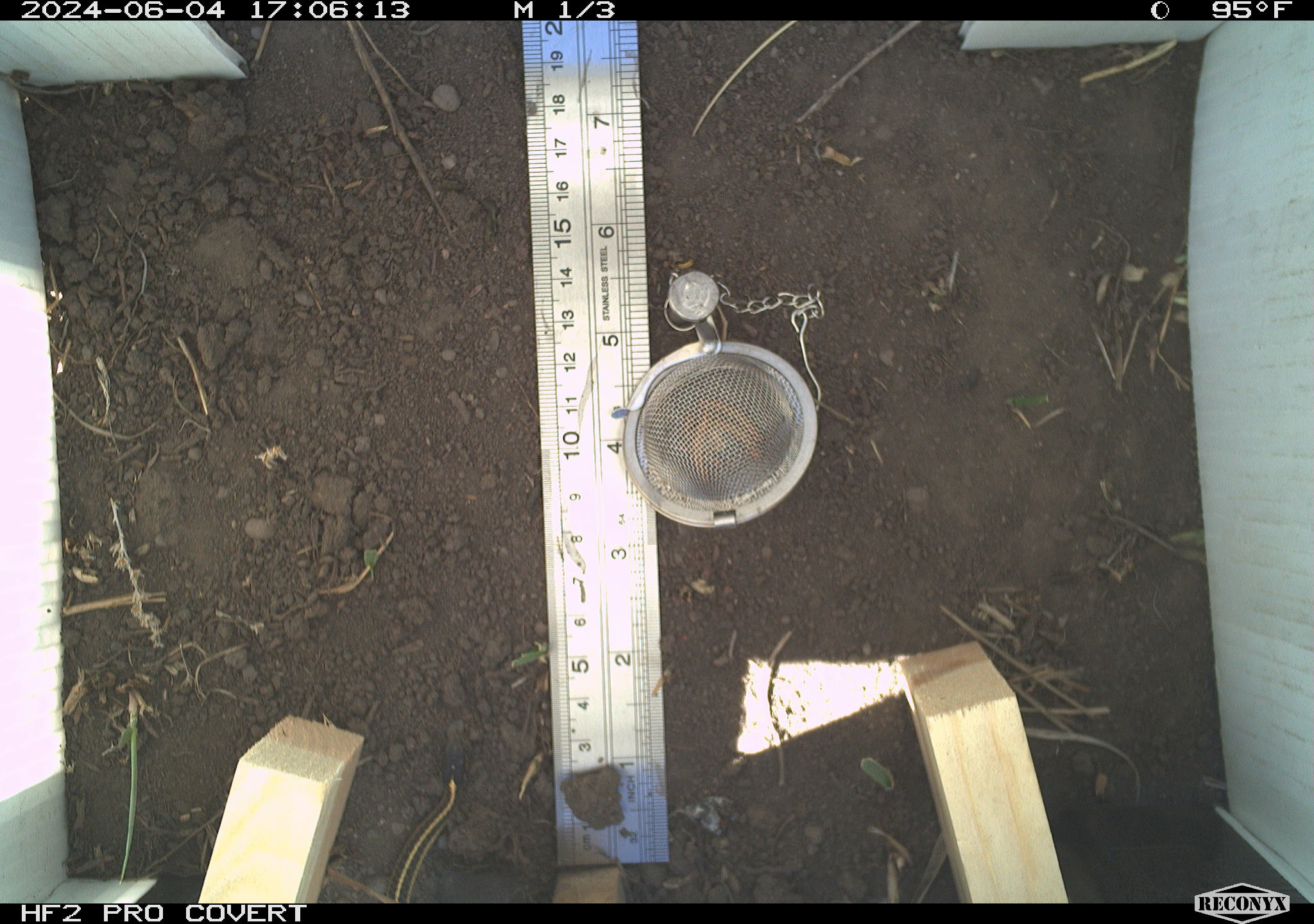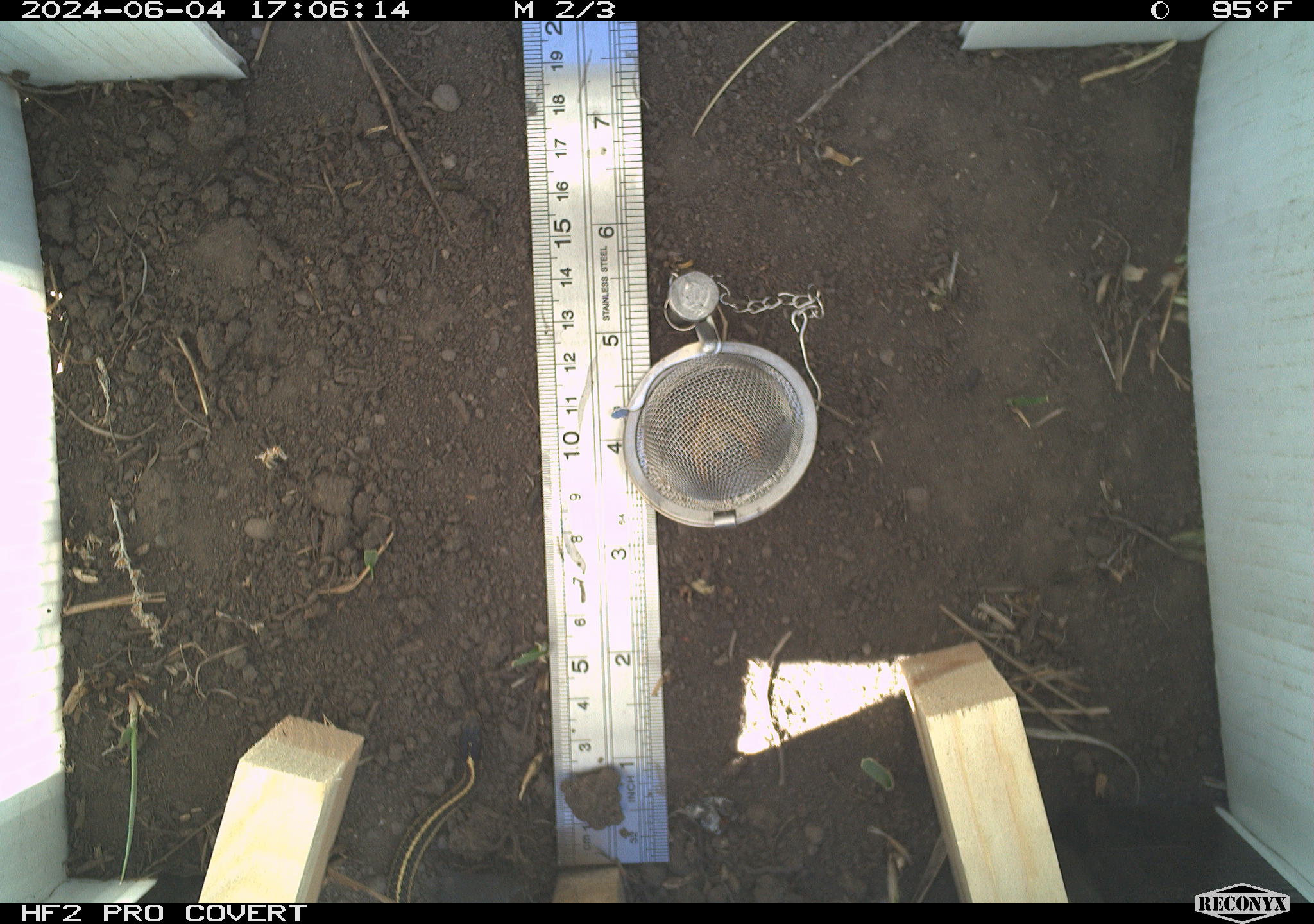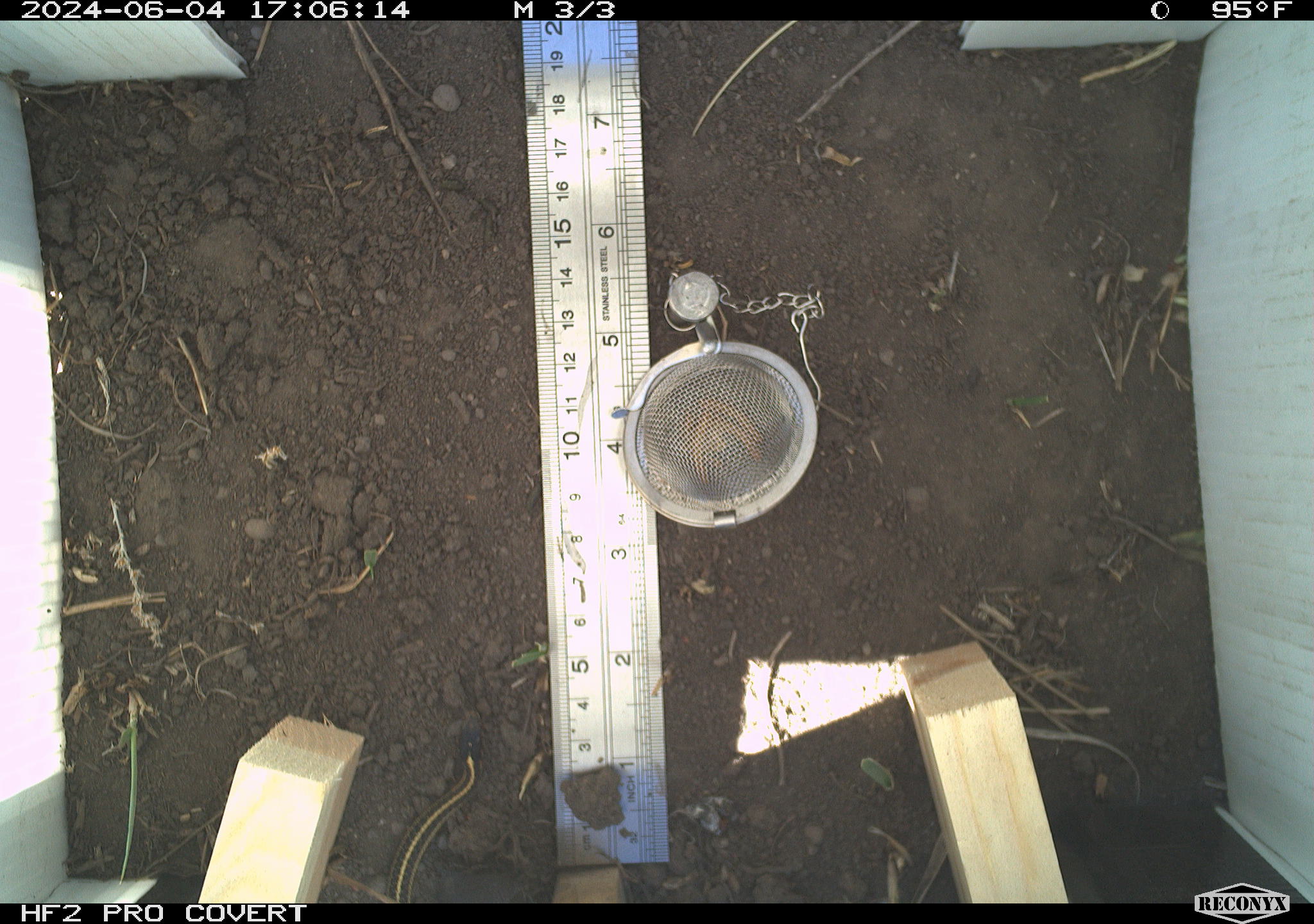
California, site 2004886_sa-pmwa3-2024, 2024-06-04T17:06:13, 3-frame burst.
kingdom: Animalia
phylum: Chordata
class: Reptilia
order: Squamata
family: Colubridae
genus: Thamnophis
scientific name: Thamnophis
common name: american gartersnakes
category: thamnophis species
Thamnophis species (american gartersnakes) (Thamnophis).